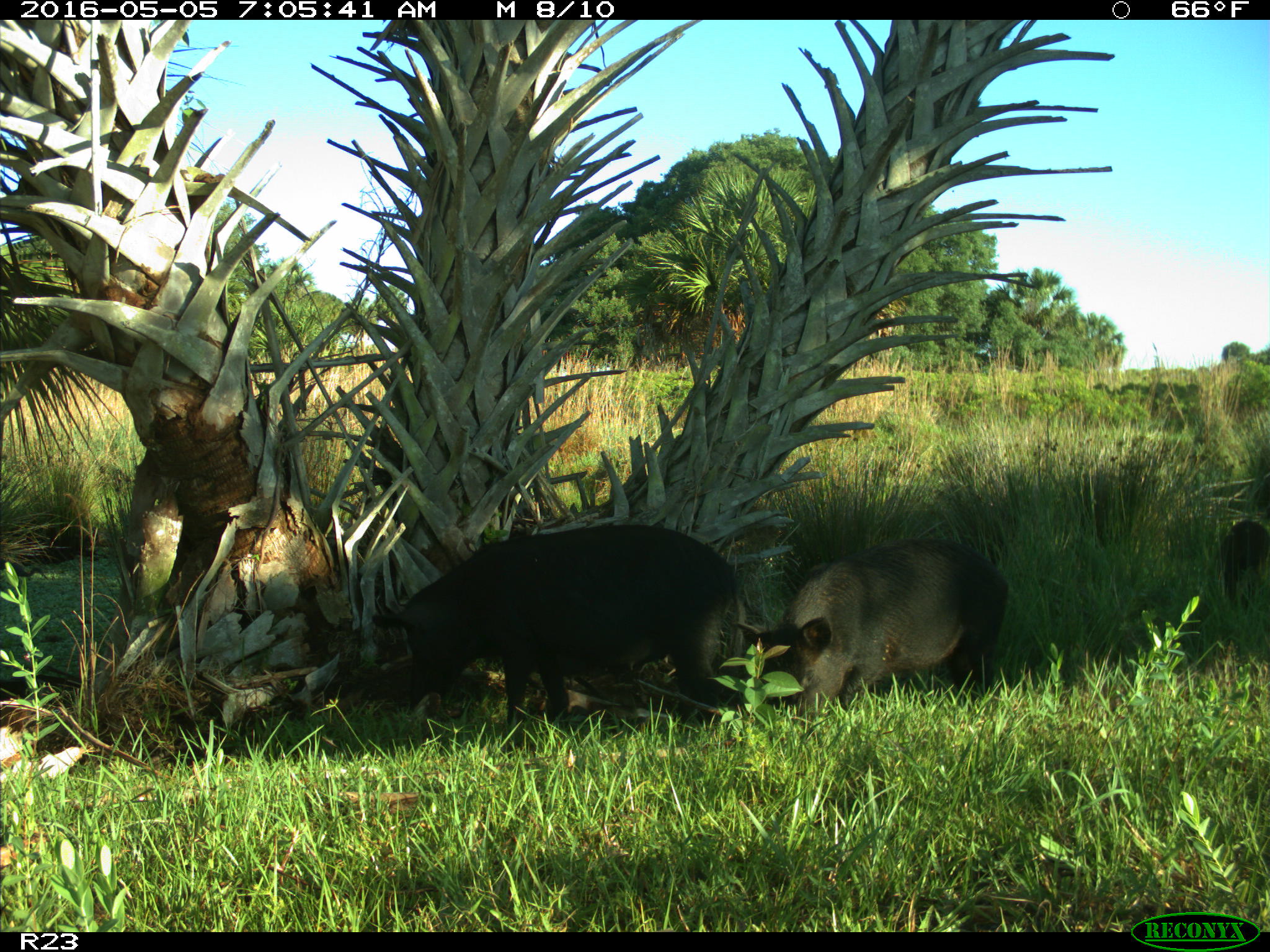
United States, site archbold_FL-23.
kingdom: Animalia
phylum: Chordata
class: Mammalia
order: Artiodactyla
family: Suidae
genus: Sus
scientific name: Sus scrofa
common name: wild boar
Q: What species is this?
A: Sus scrofa (wild boar).